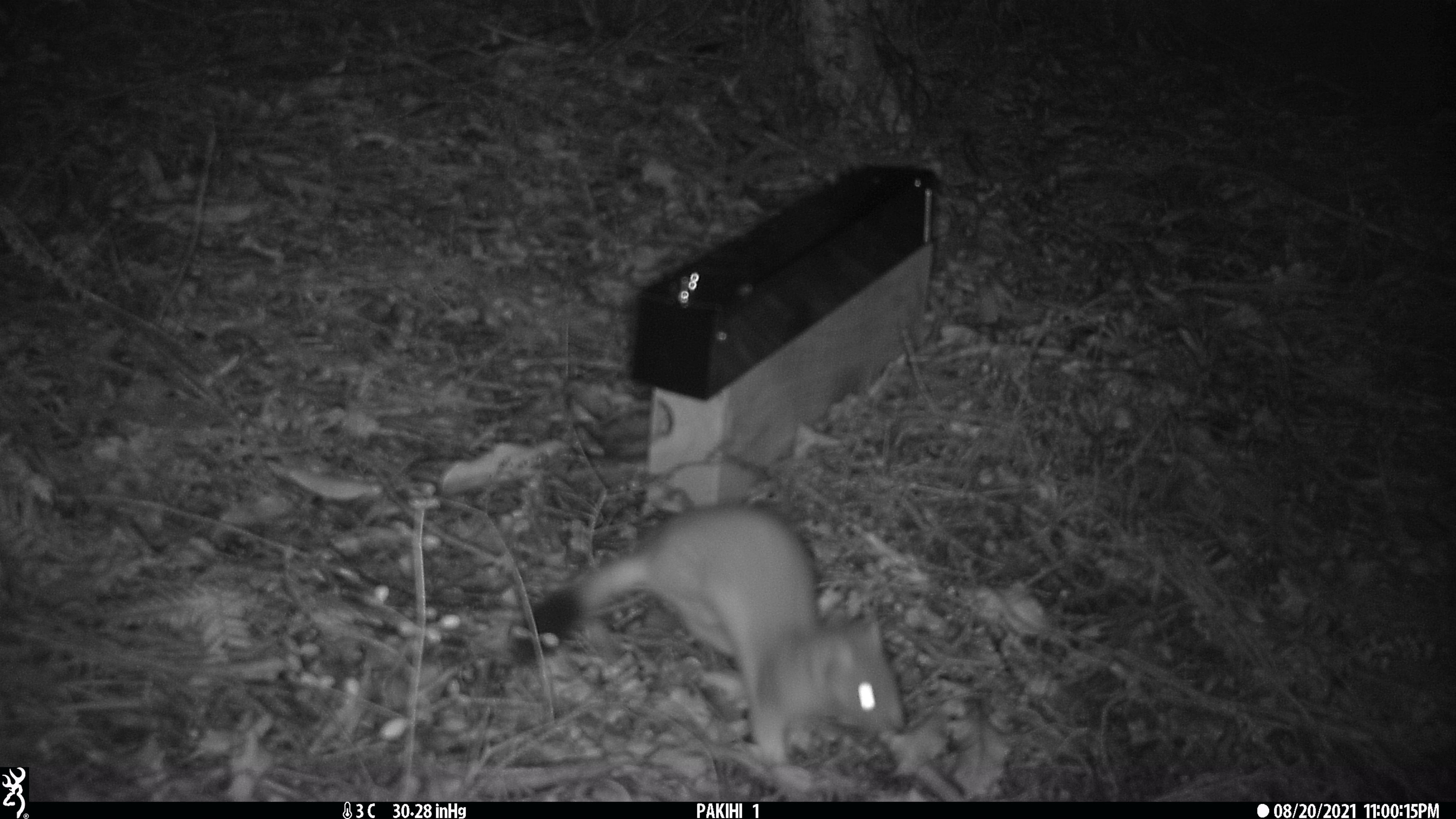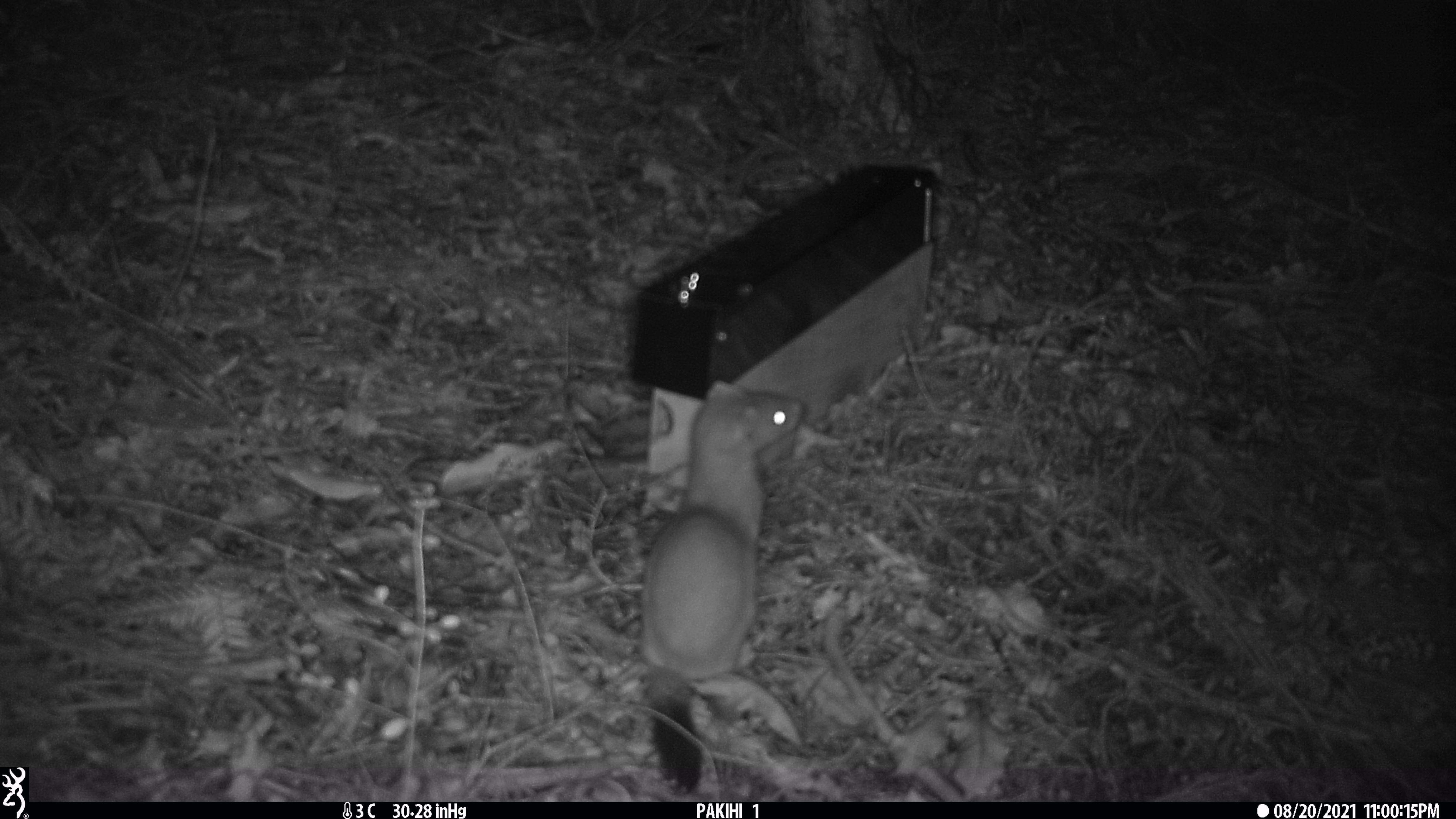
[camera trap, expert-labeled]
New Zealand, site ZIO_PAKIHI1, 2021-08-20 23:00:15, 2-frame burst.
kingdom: Animalia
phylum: Chordata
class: Mammalia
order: Carnivora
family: Mustelidae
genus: Mustela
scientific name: Mustela erminea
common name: stoat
Stoat (Mustela erminea).